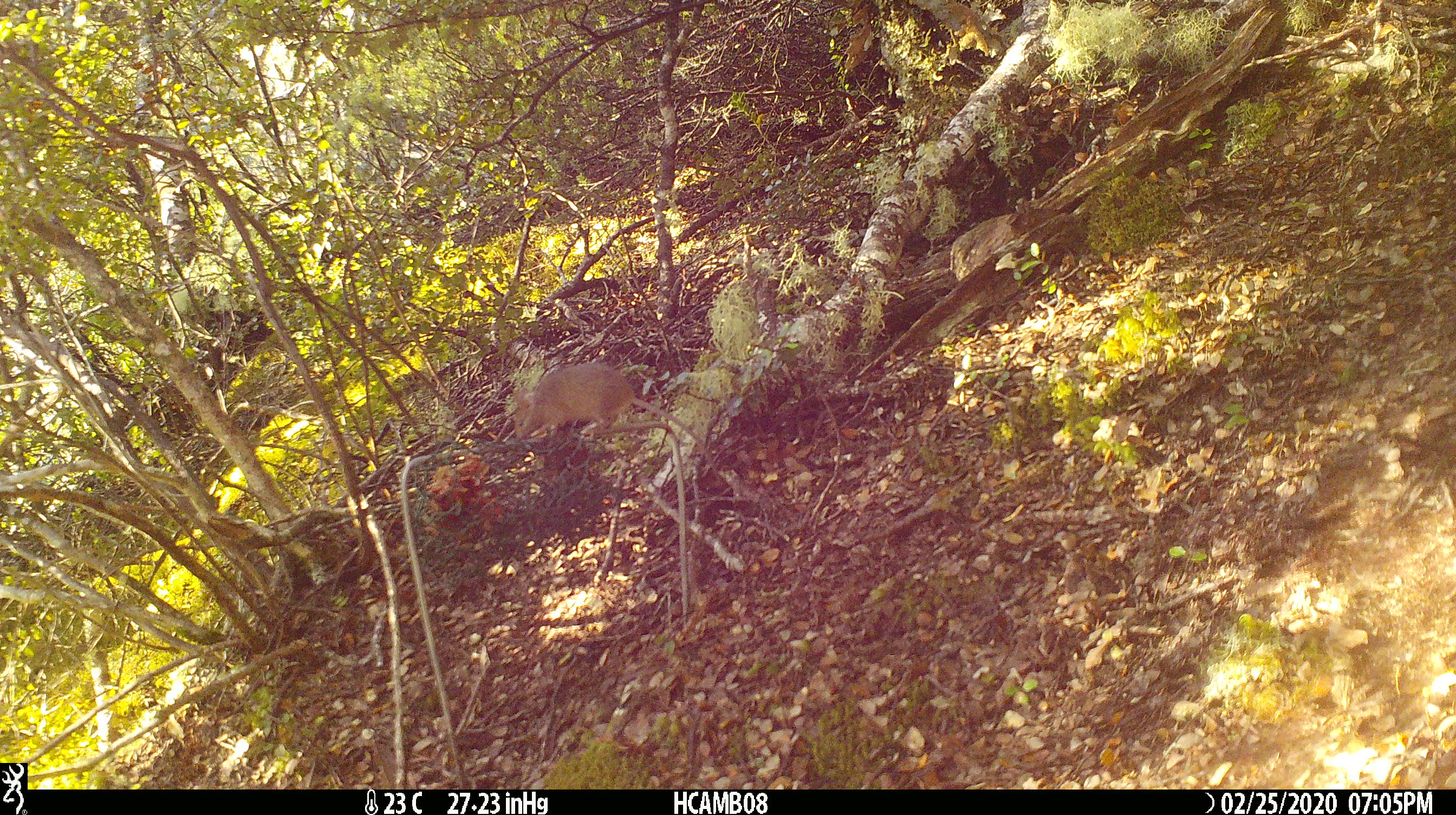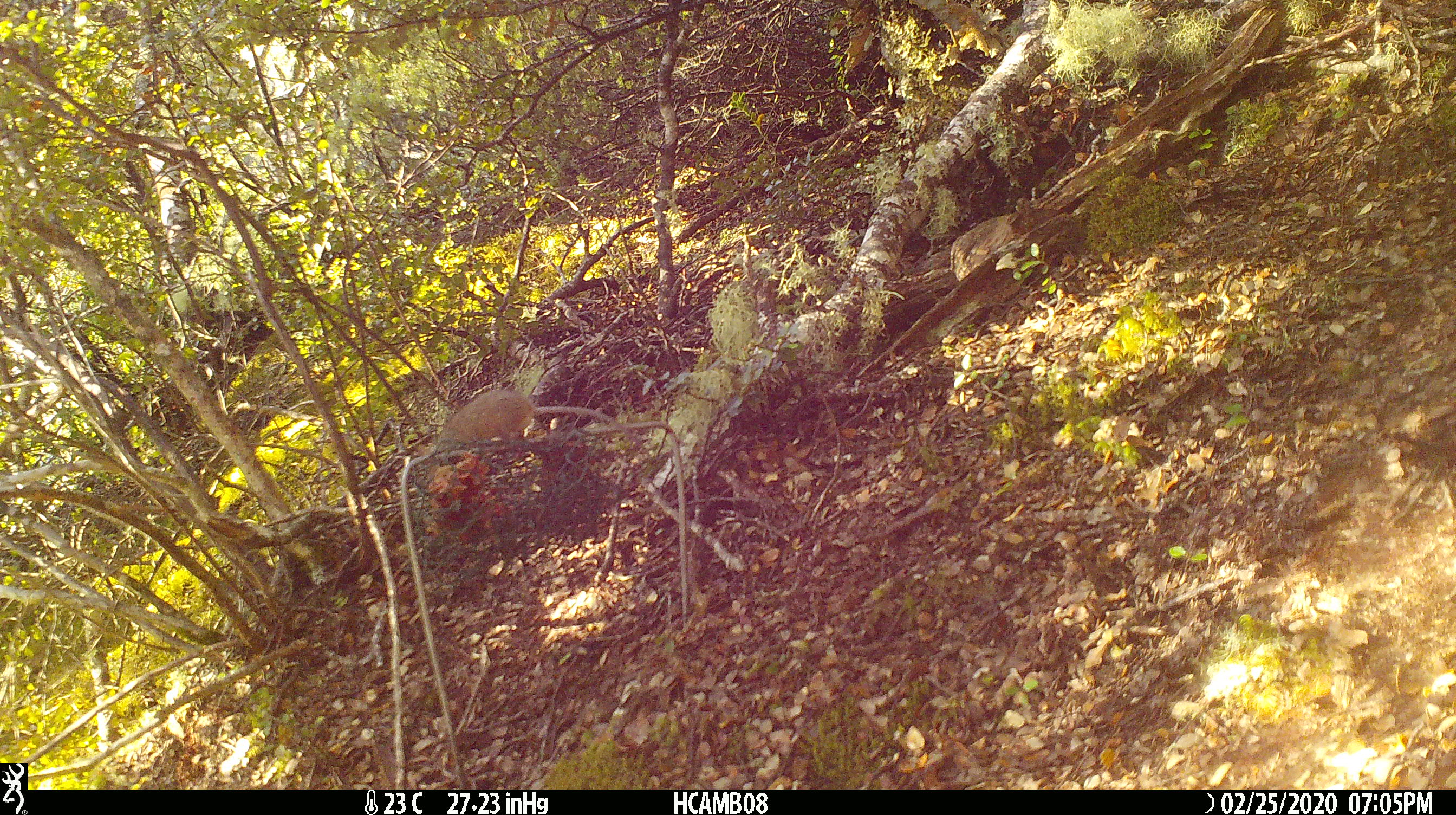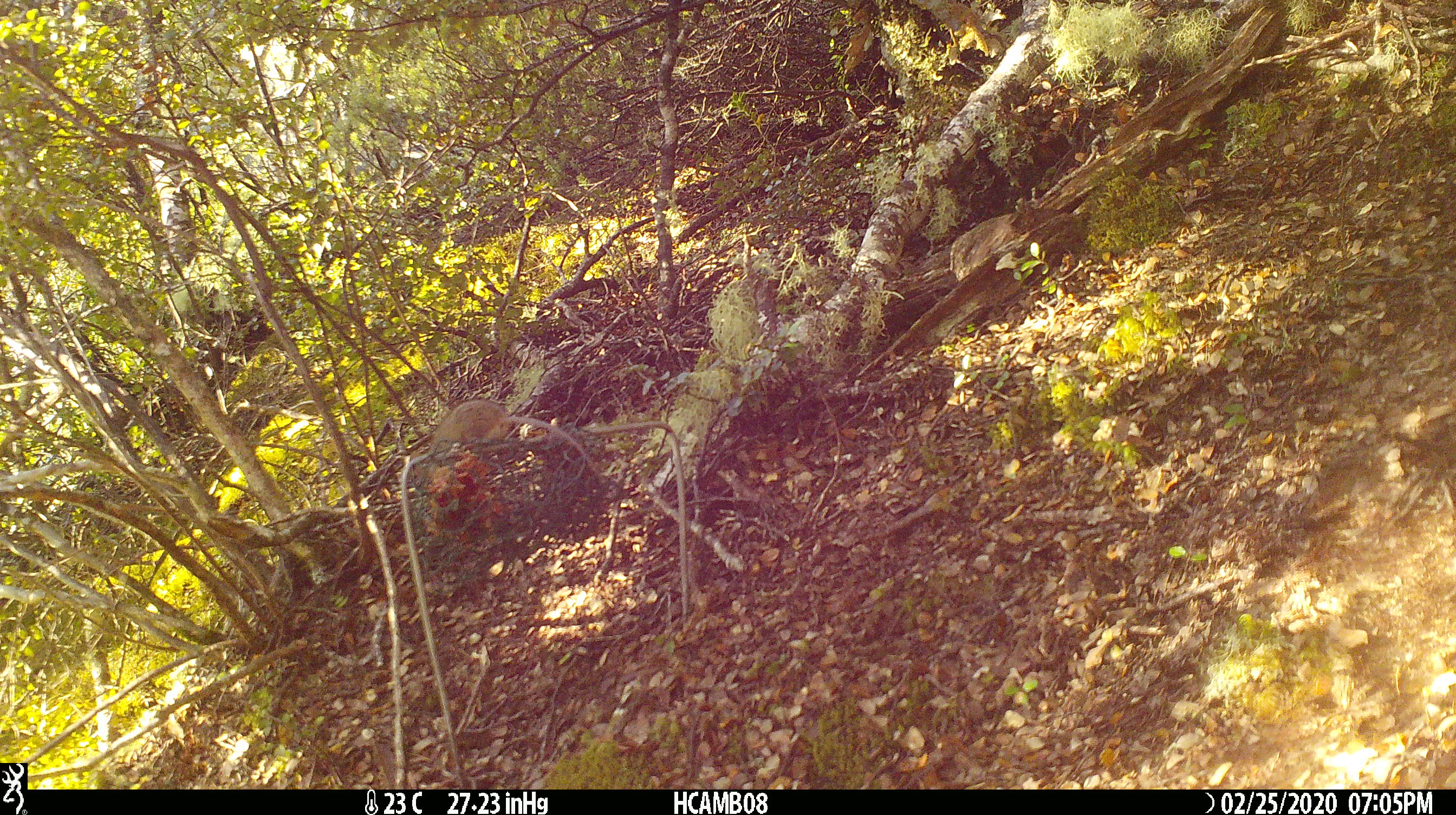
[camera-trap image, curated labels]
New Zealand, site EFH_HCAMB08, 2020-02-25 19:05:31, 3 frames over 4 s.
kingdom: Animalia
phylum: Chordata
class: Mammalia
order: Rodentia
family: Muridae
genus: Mus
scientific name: Mus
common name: mouse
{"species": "mouse (Mus)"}